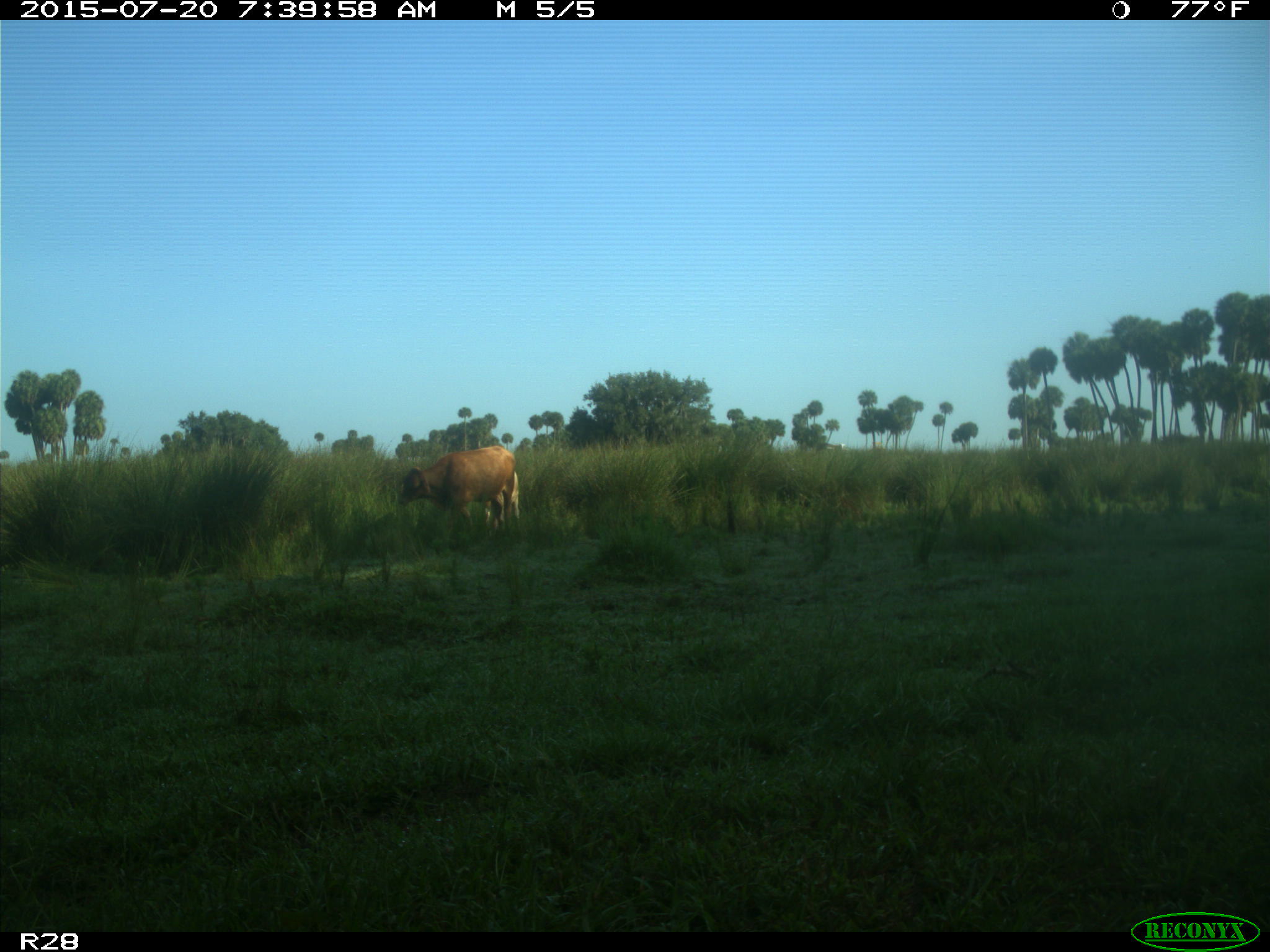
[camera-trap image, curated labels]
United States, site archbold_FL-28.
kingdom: Animalia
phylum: Chordata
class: Mammalia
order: Artiodactyla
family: Bovidae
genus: Bos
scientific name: Bos taurus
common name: domestic cow